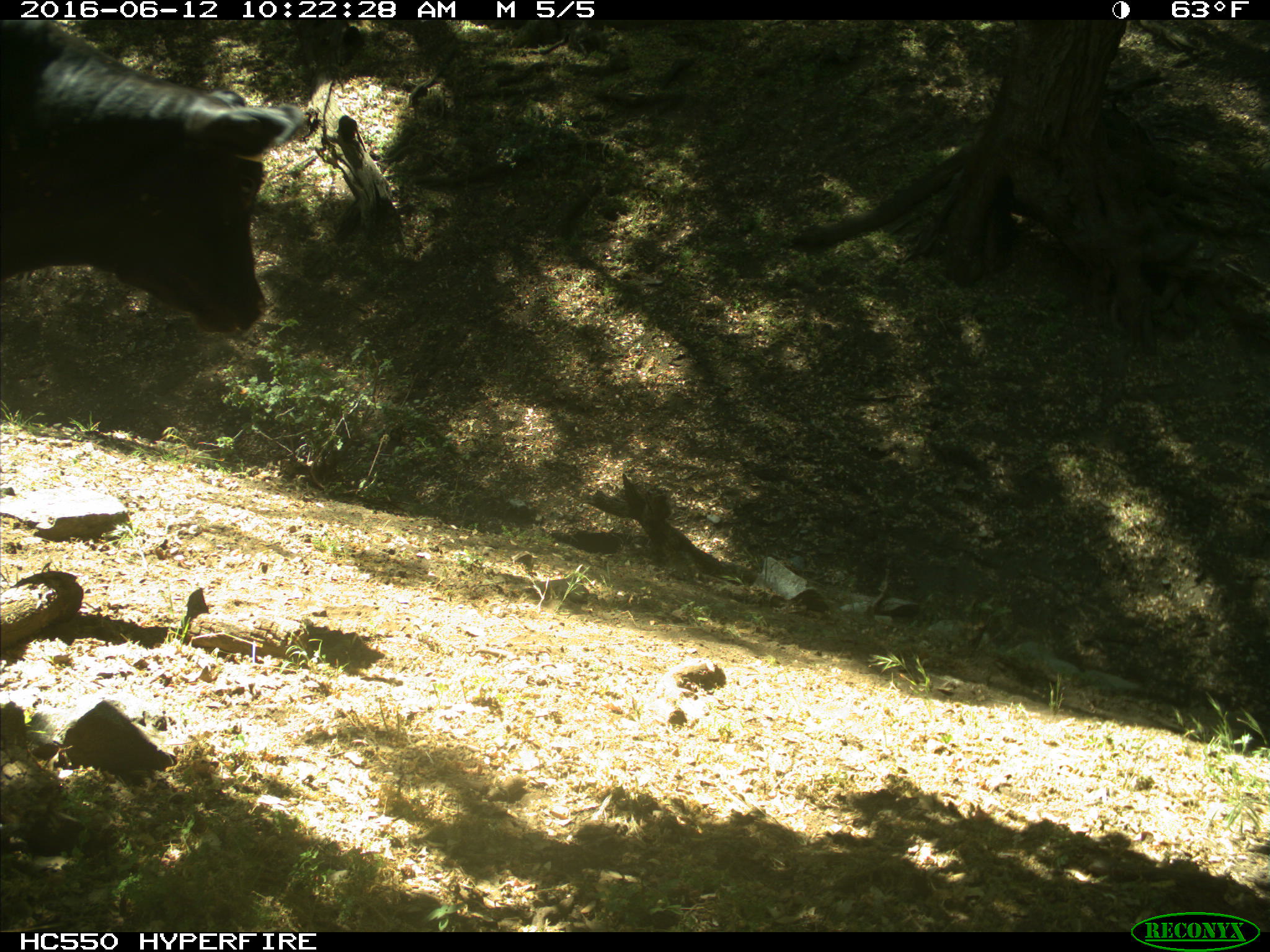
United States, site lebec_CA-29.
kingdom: Animalia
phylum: Chordata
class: Mammalia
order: Artiodactyla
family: Bovidae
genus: Bos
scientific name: Bos taurus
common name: domestic cow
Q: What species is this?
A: Bos taurus (domestic cow).